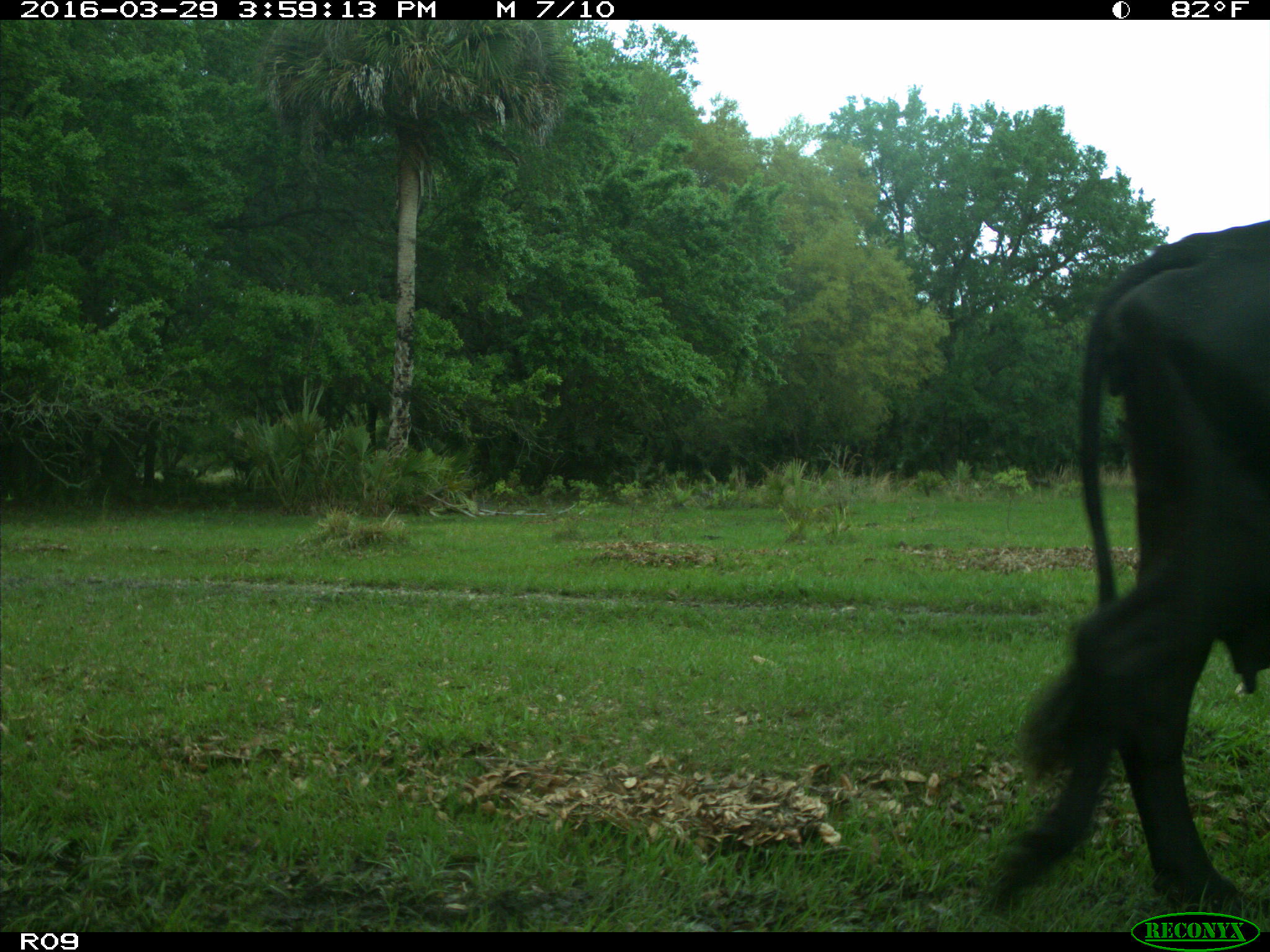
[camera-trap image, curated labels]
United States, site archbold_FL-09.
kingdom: Animalia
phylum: Chordata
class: Mammalia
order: Artiodactyla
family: Bovidae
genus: Bos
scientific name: Bos taurus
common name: domestic cow